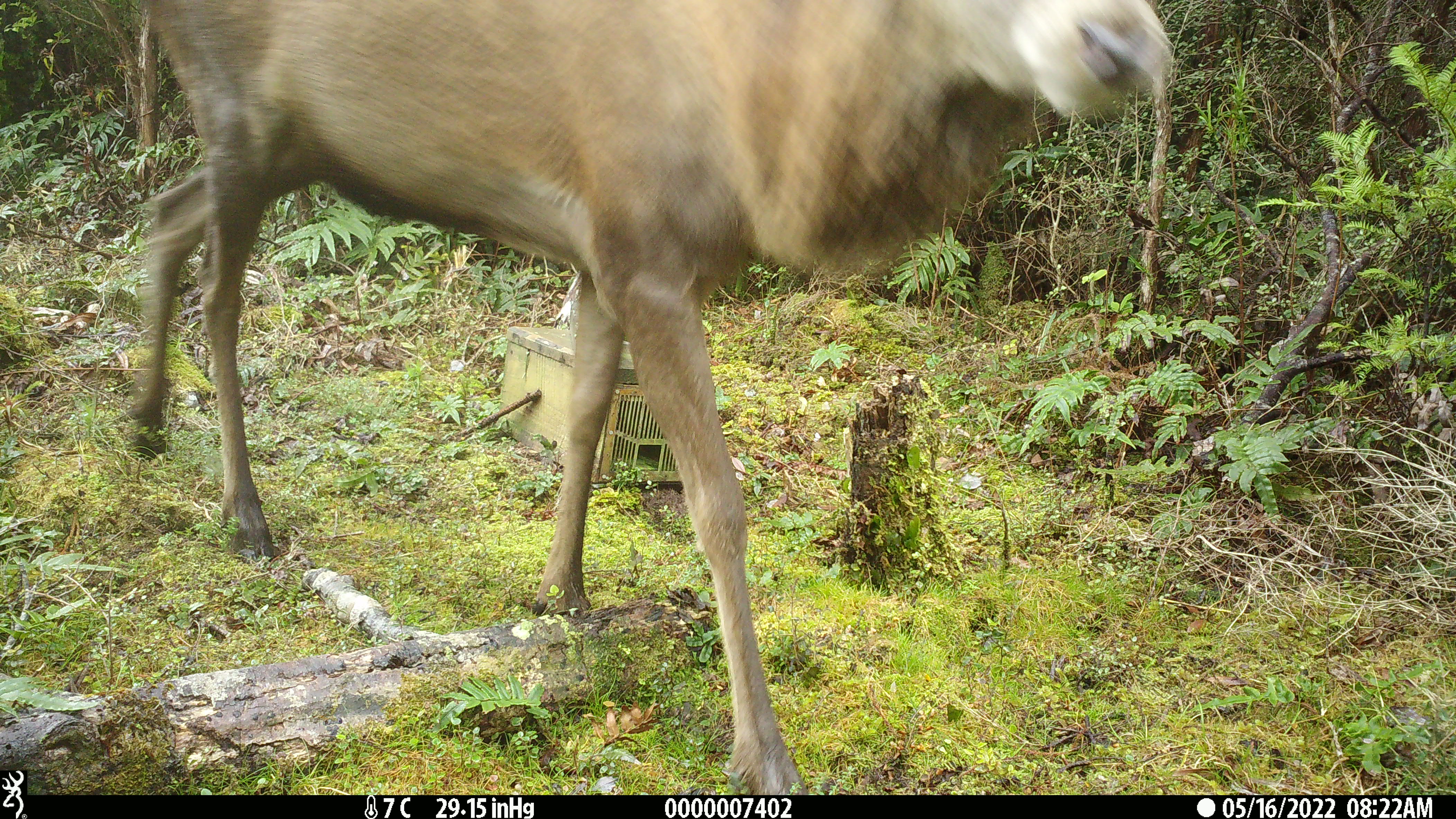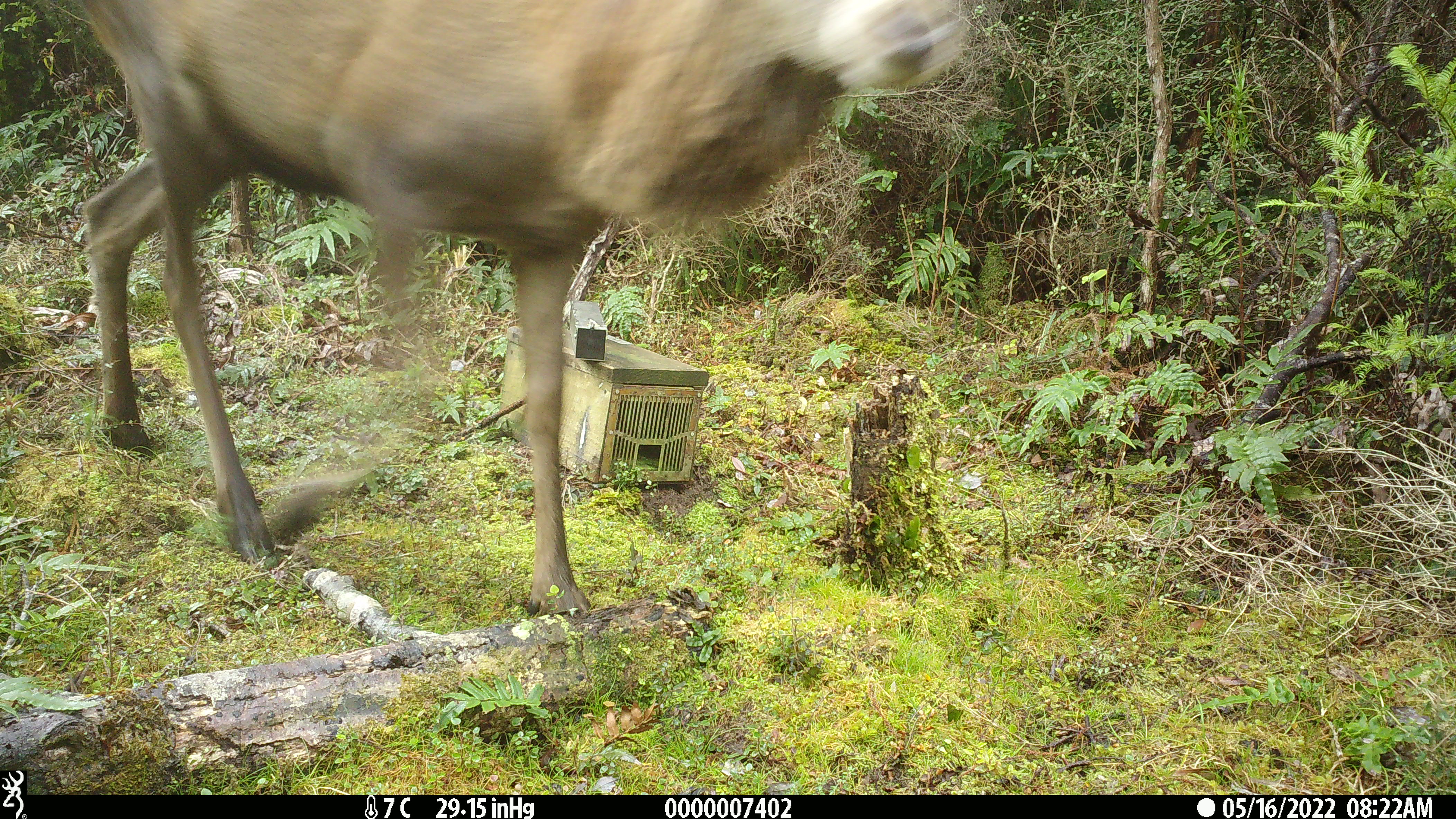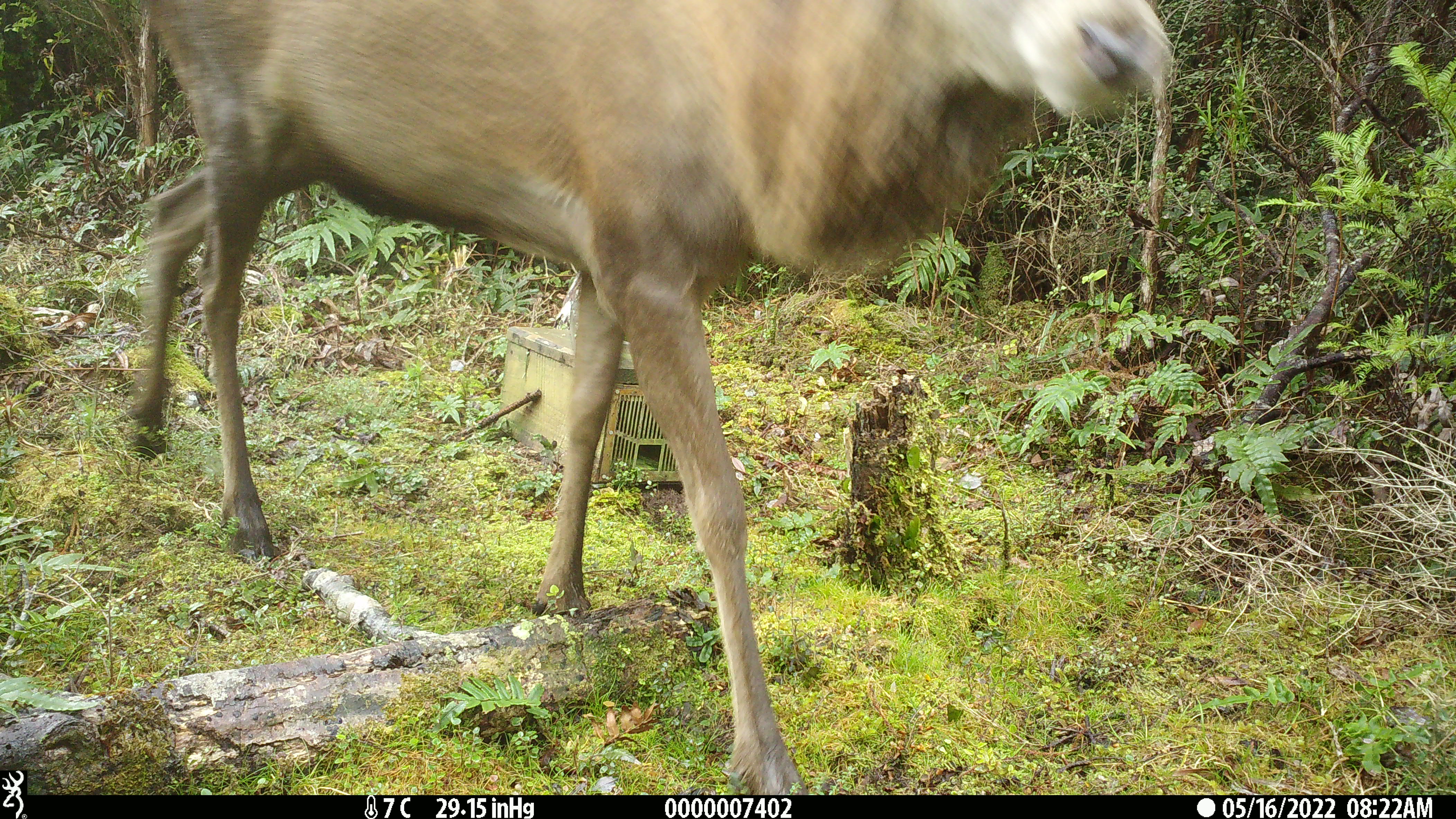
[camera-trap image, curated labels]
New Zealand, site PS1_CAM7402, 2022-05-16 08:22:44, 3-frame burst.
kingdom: Animalia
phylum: Chordata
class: Mammalia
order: Artiodactyla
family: Cervidae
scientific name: Cervidae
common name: deer